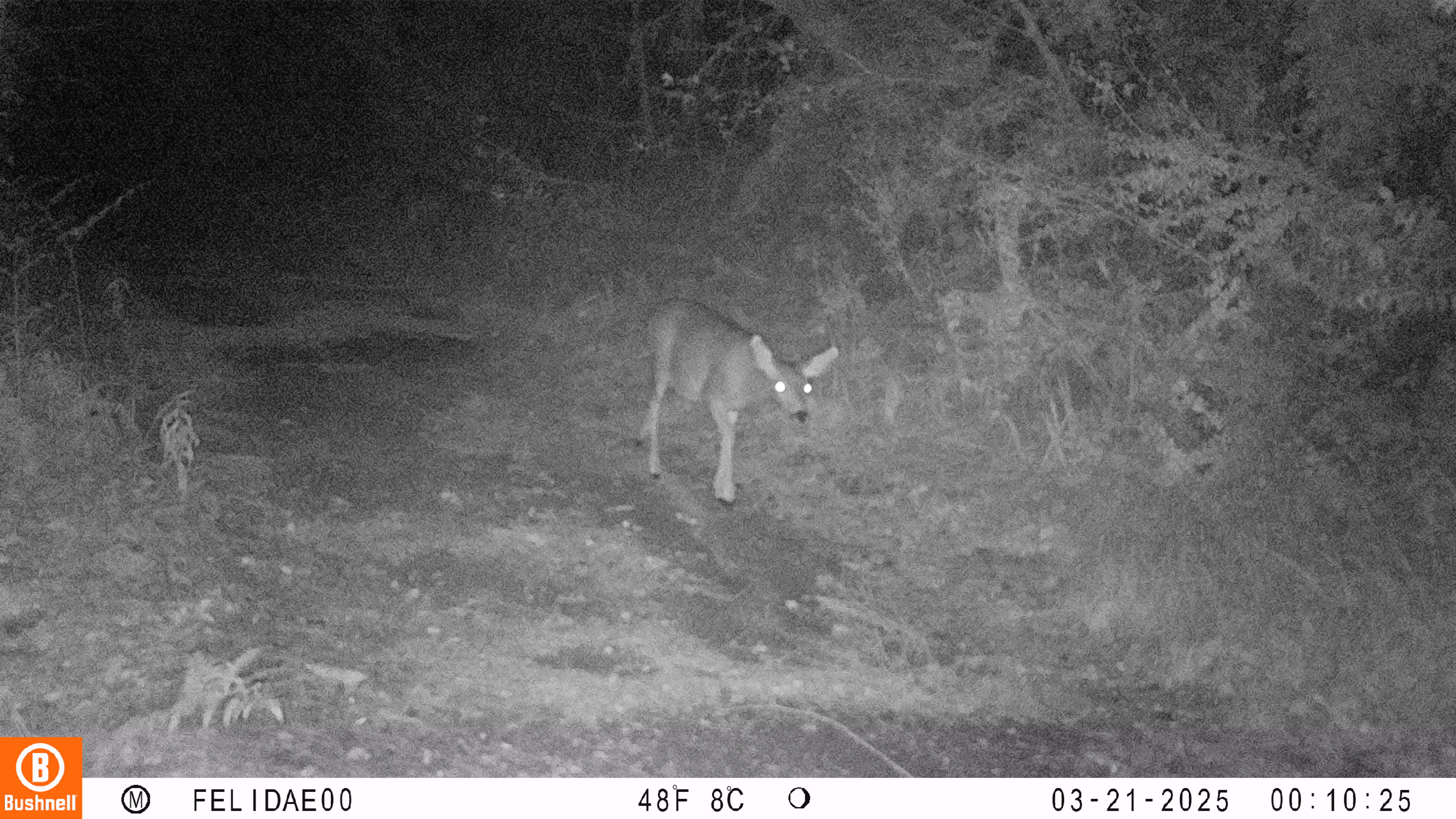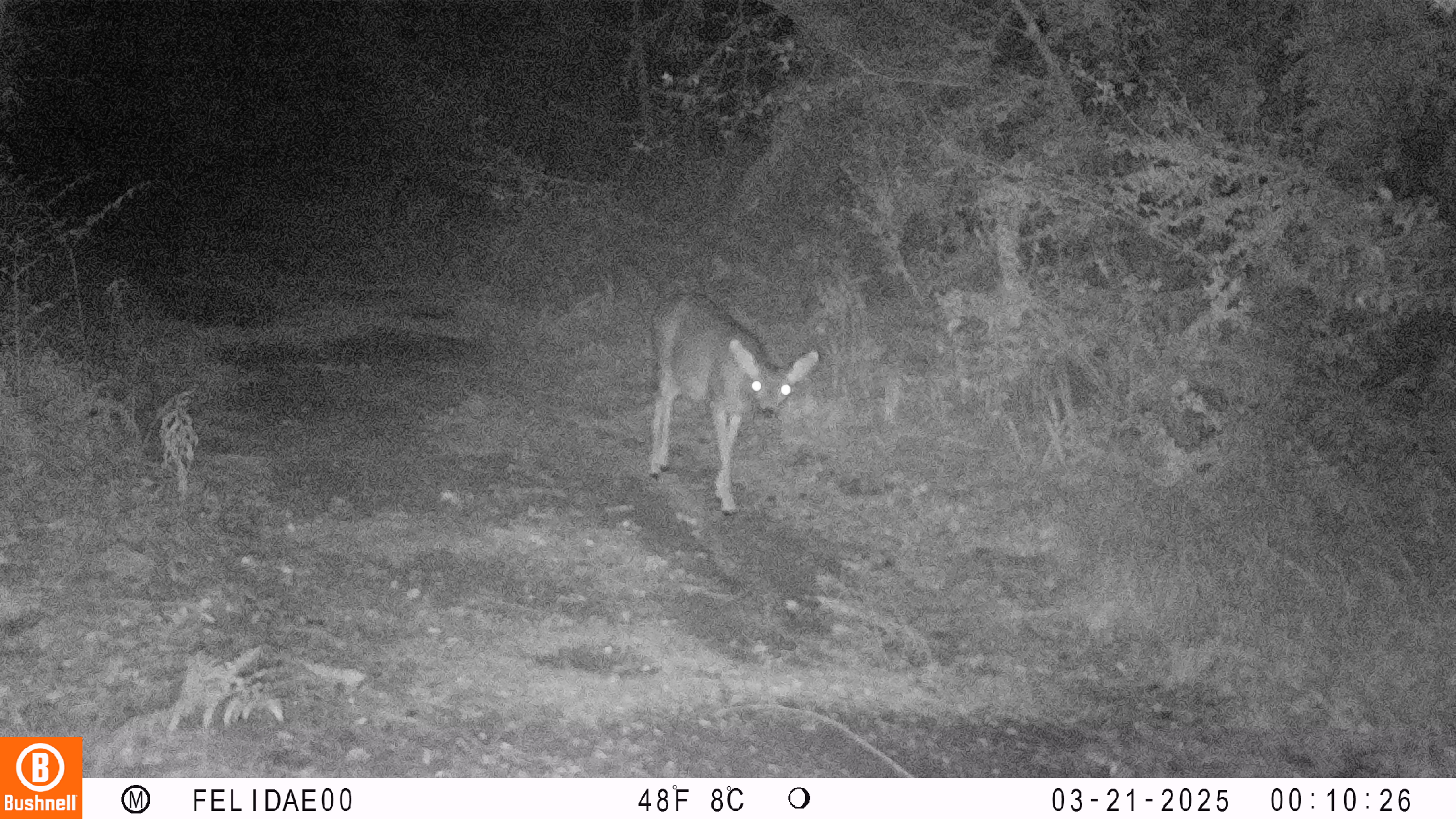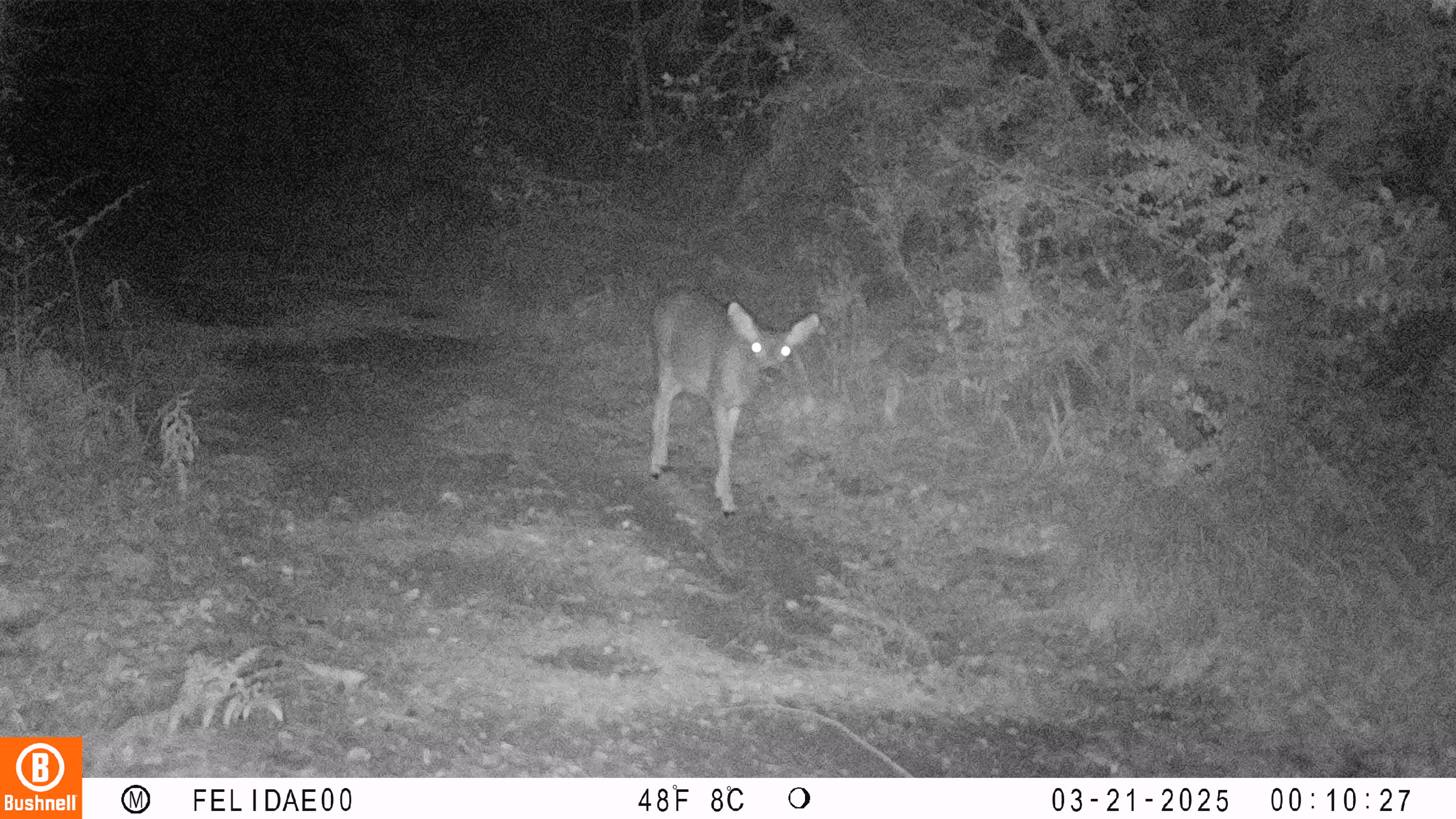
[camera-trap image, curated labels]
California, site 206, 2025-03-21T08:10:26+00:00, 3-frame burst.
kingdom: Animalia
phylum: Chordata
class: Mammalia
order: Artiodactyla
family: Cervidae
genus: Odocoileus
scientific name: Odocoileus hemionus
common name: mule deer